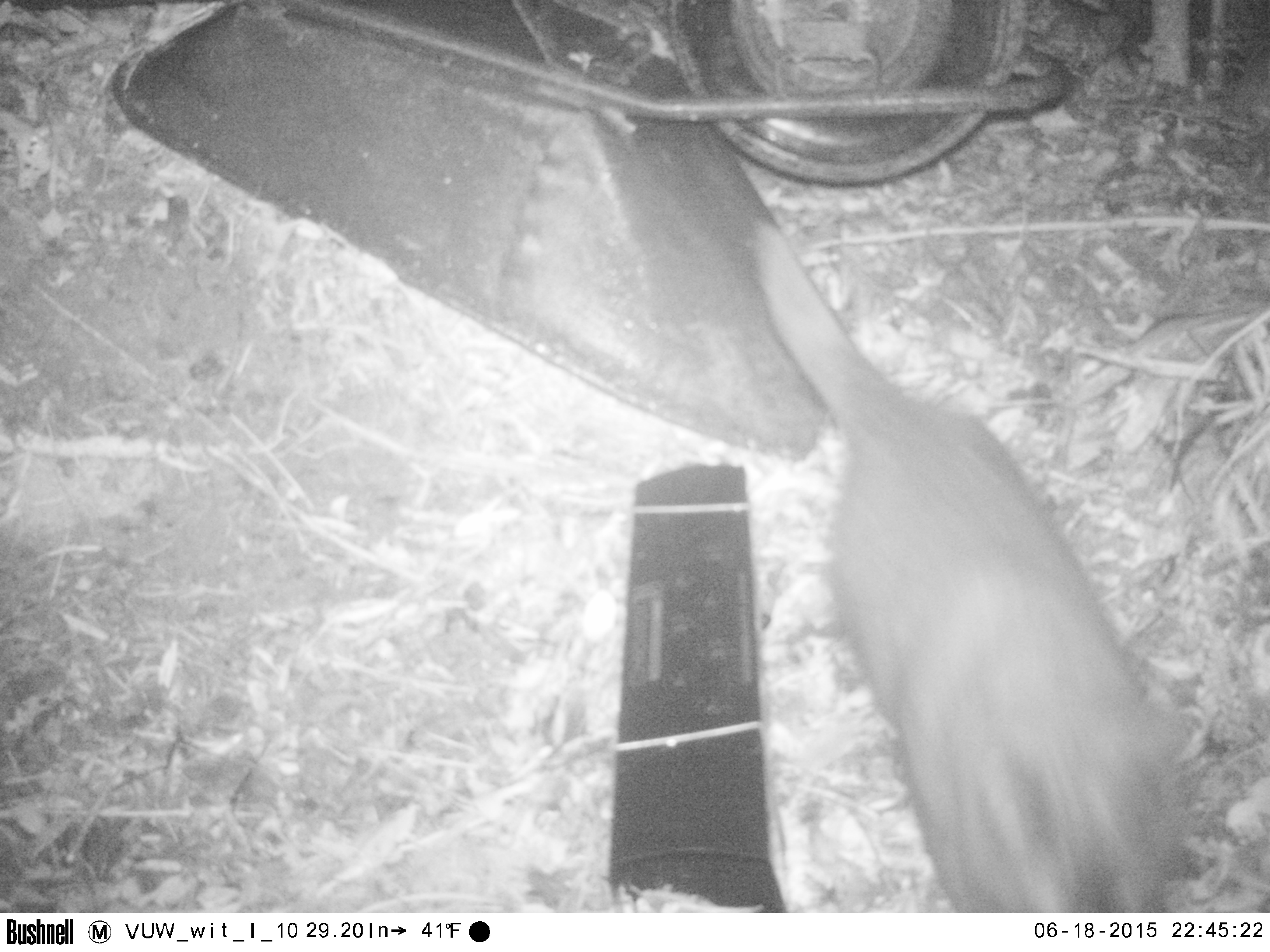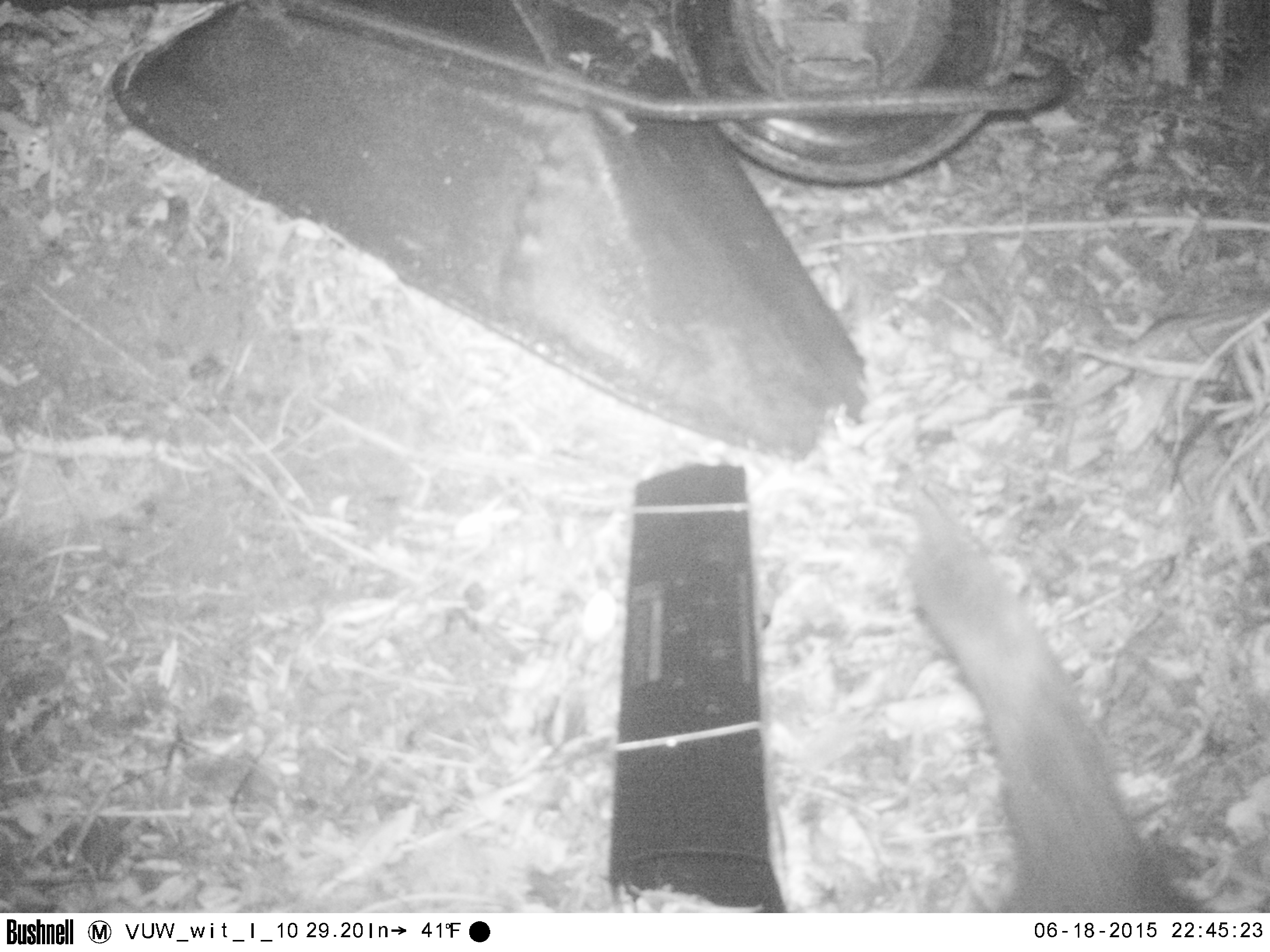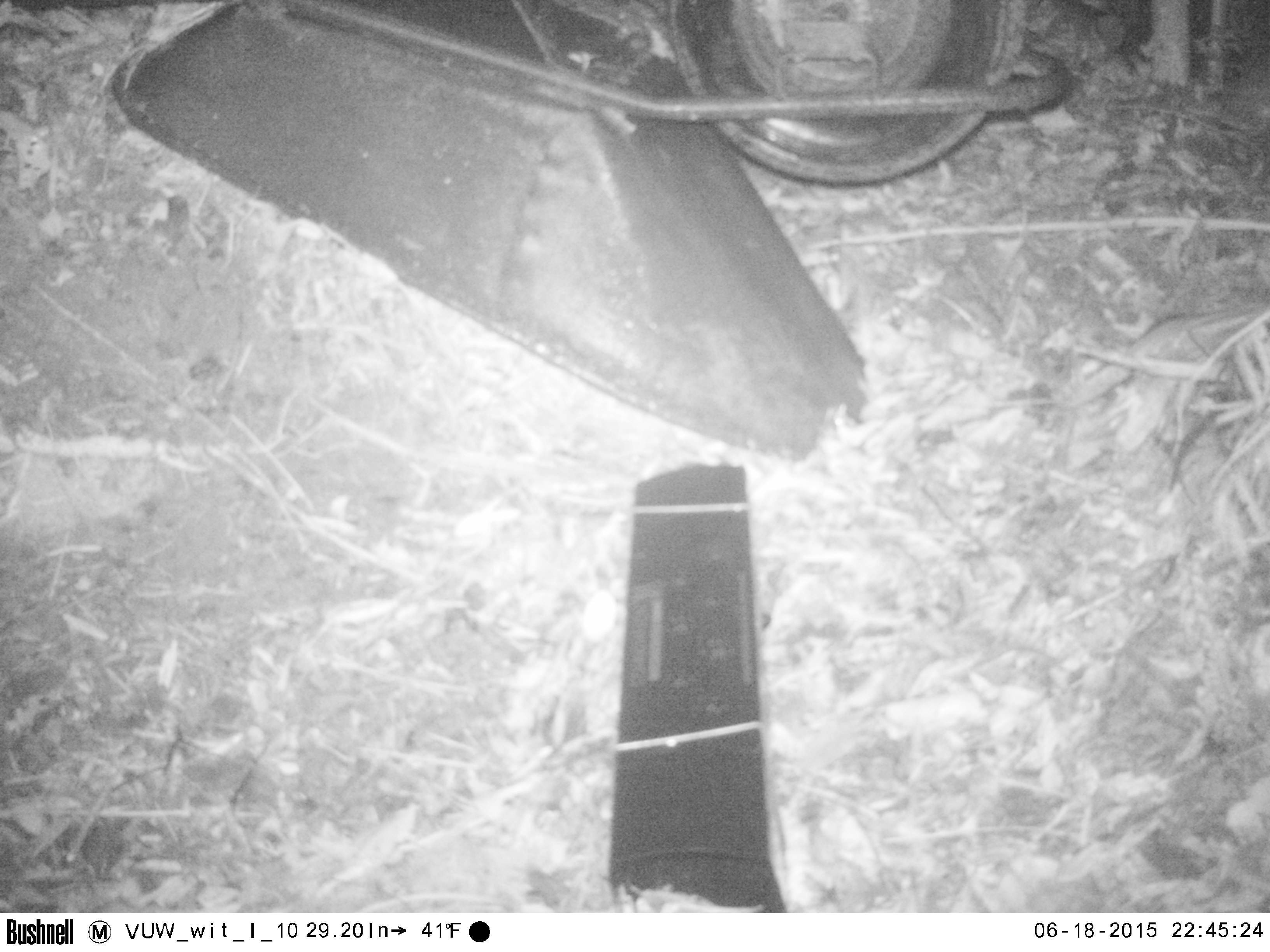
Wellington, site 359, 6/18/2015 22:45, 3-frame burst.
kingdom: Animalia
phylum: Chordata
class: Mammalia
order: Carnivora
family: Felidae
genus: Felis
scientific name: Felis catus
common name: cat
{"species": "cat (Felis catus)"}